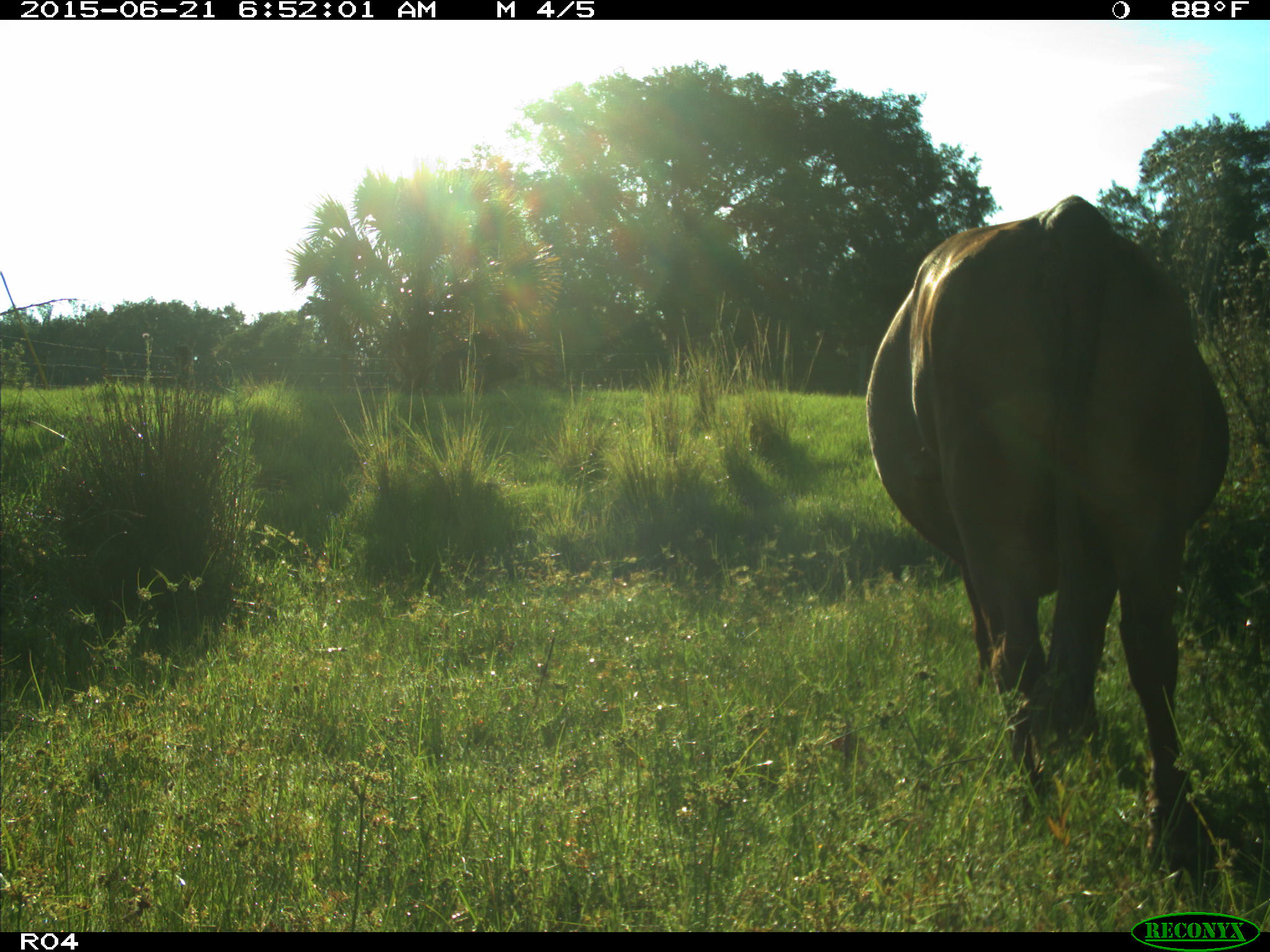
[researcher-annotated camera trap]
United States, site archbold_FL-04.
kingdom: Animalia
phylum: Chordata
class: Mammalia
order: Artiodactyla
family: Bovidae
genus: Bos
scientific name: Bos taurus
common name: domestic cow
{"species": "Bos taurus (domestic cow)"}